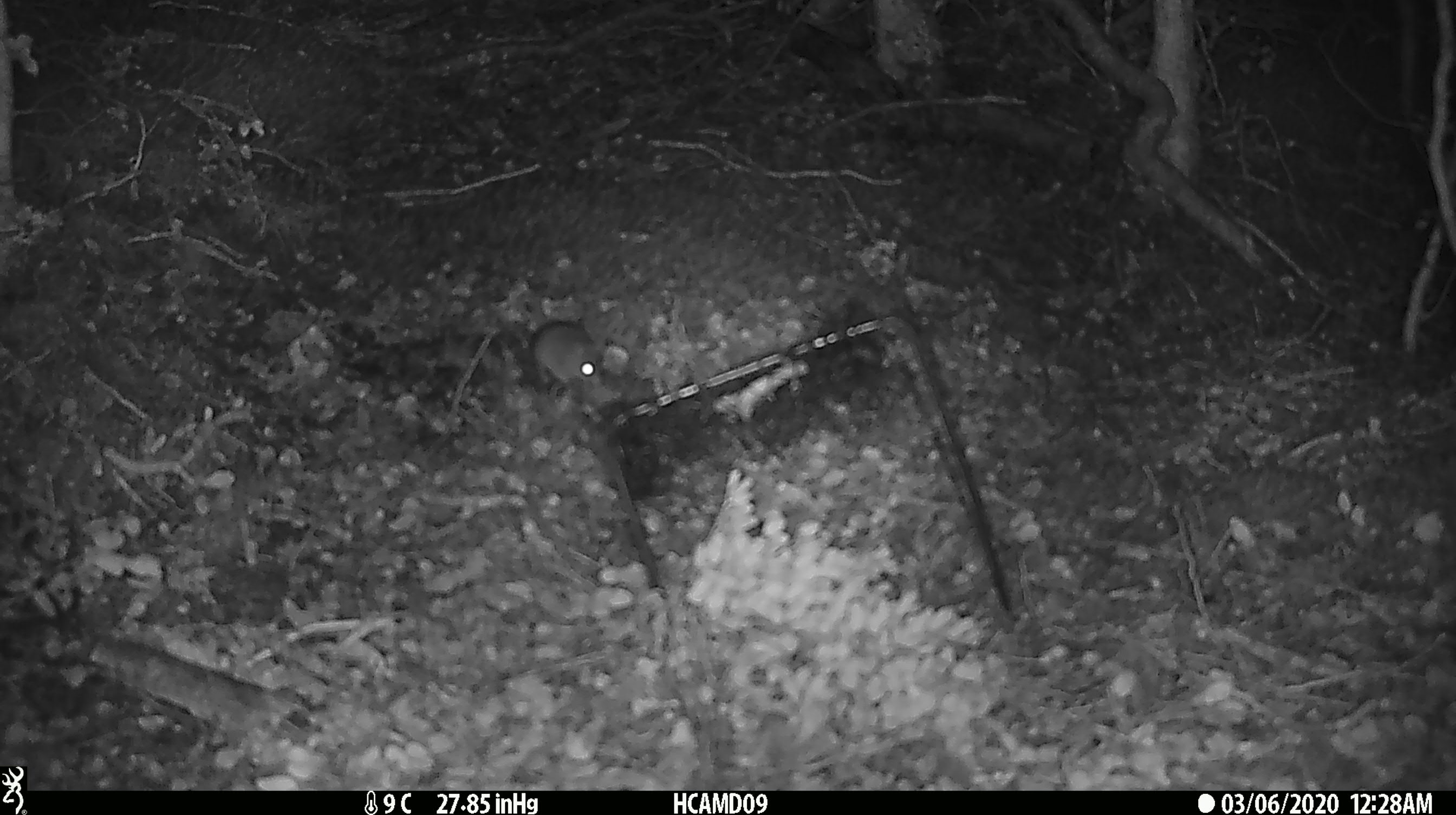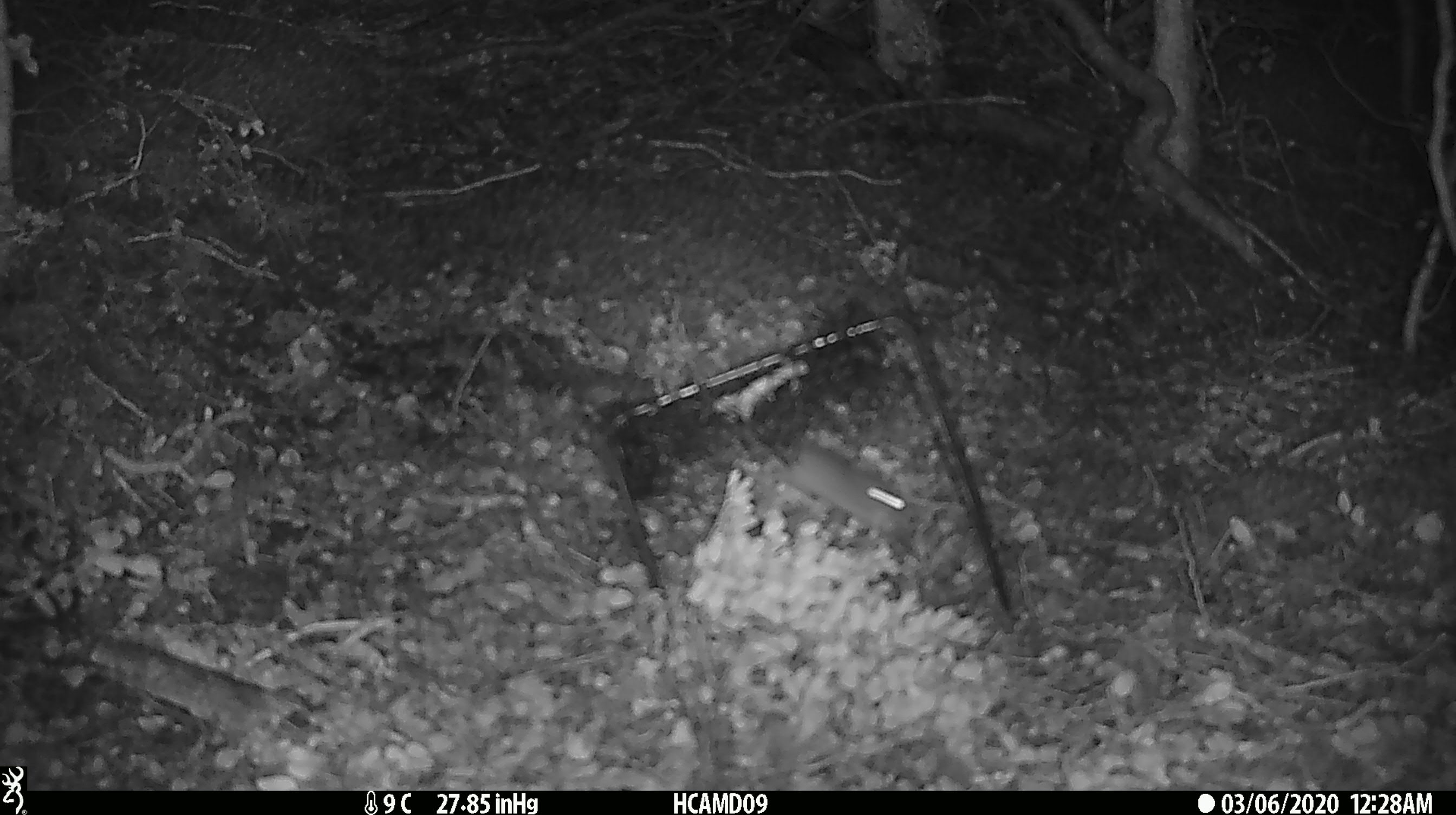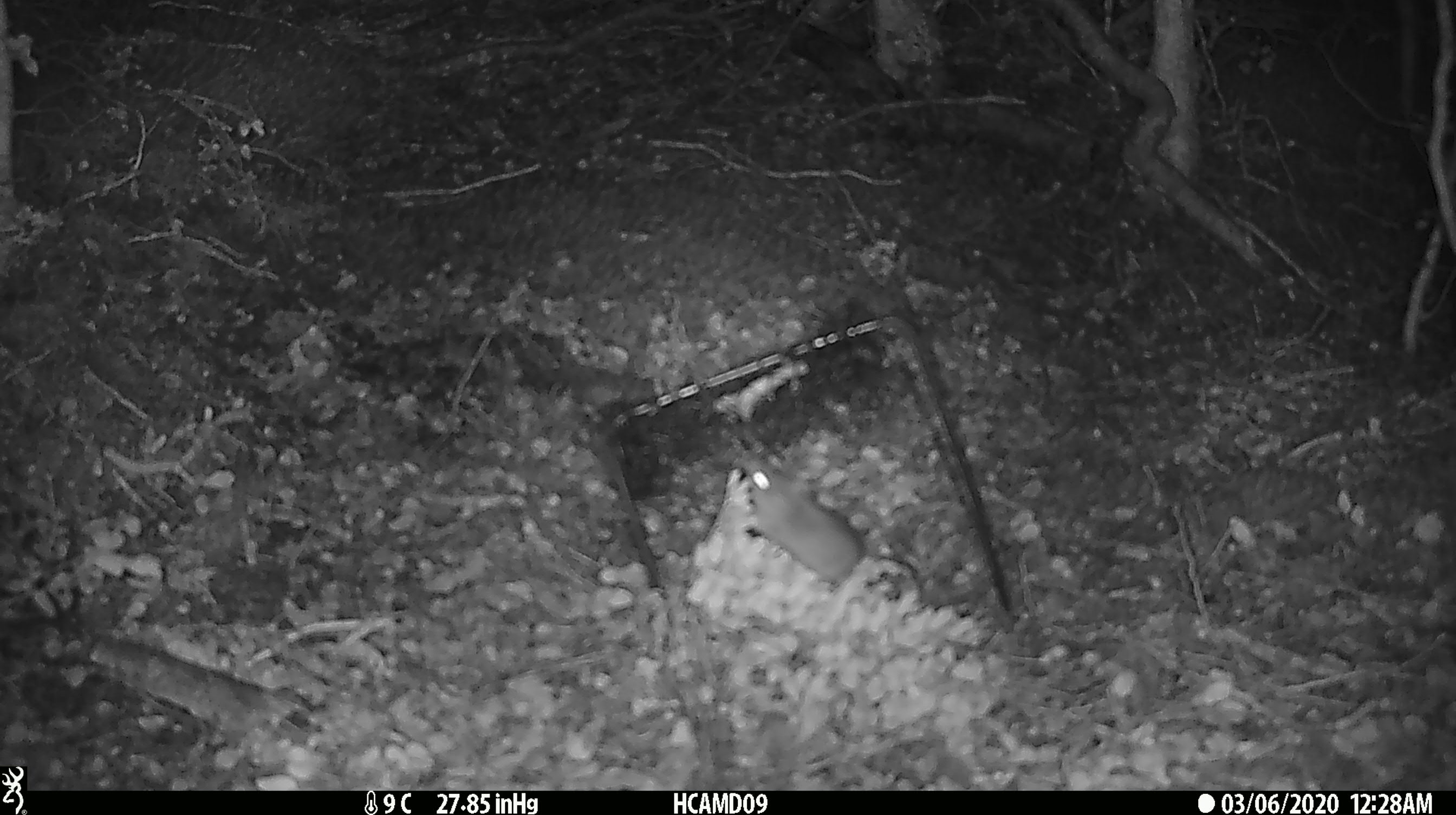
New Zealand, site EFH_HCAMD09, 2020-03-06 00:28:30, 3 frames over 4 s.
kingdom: Animalia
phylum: Chordata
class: Mammalia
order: Rodentia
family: Muridae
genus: Mus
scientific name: Mus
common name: mouse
Mouse (Mus).